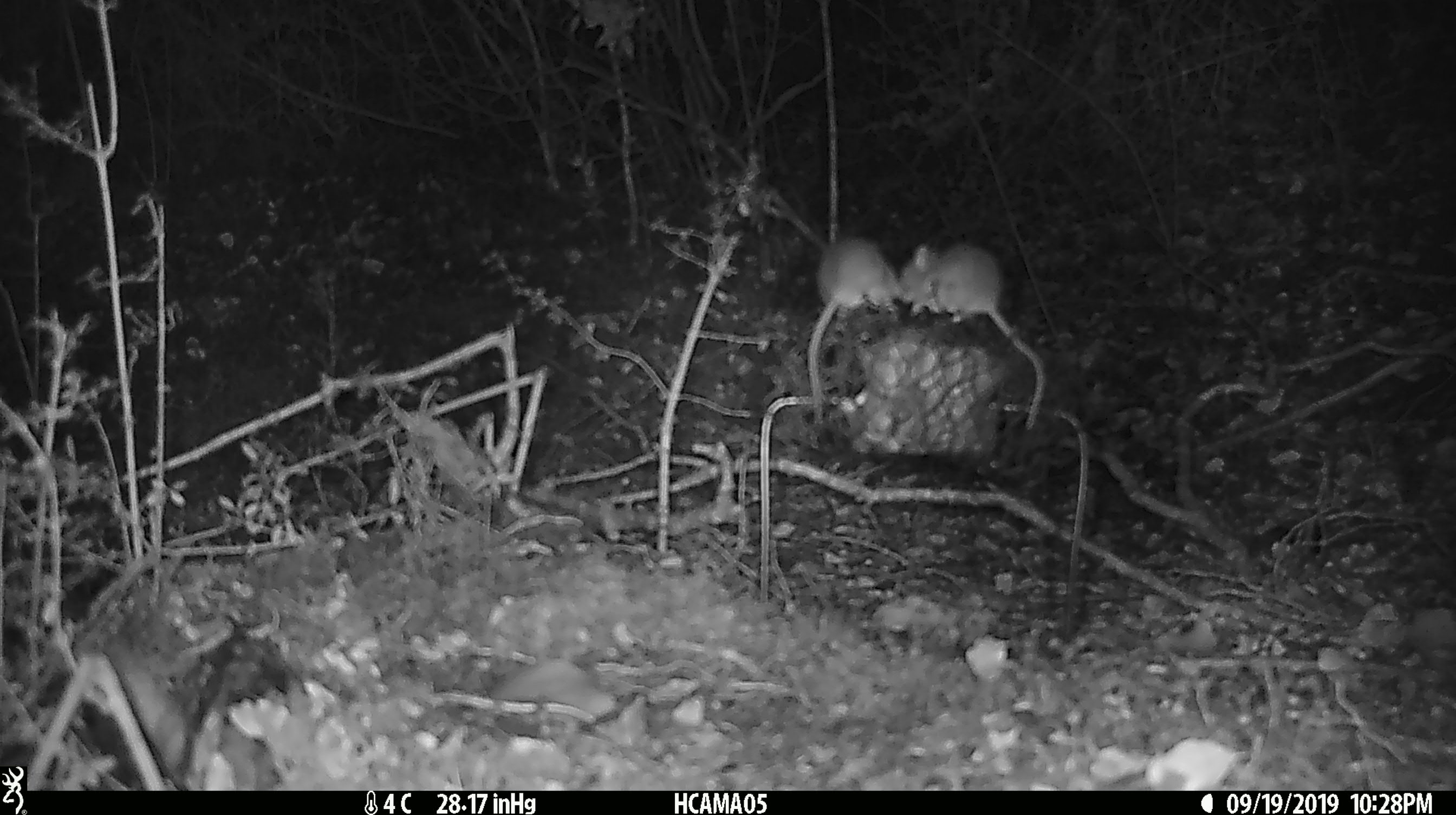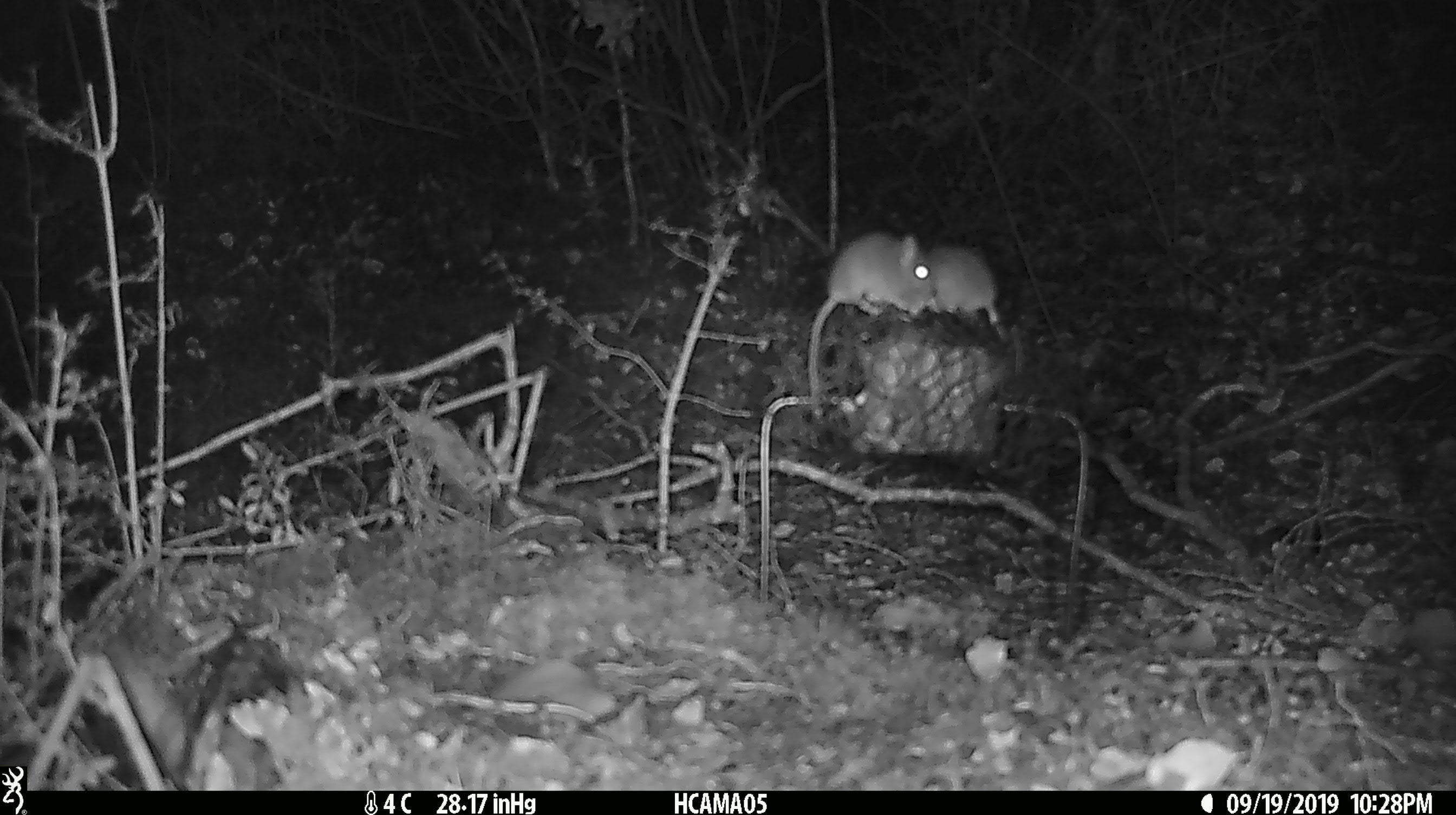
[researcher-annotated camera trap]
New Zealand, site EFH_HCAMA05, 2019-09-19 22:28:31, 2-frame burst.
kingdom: Animalia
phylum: Chordata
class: Mammalia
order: Rodentia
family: Muridae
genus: Mus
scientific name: Mus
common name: mouse